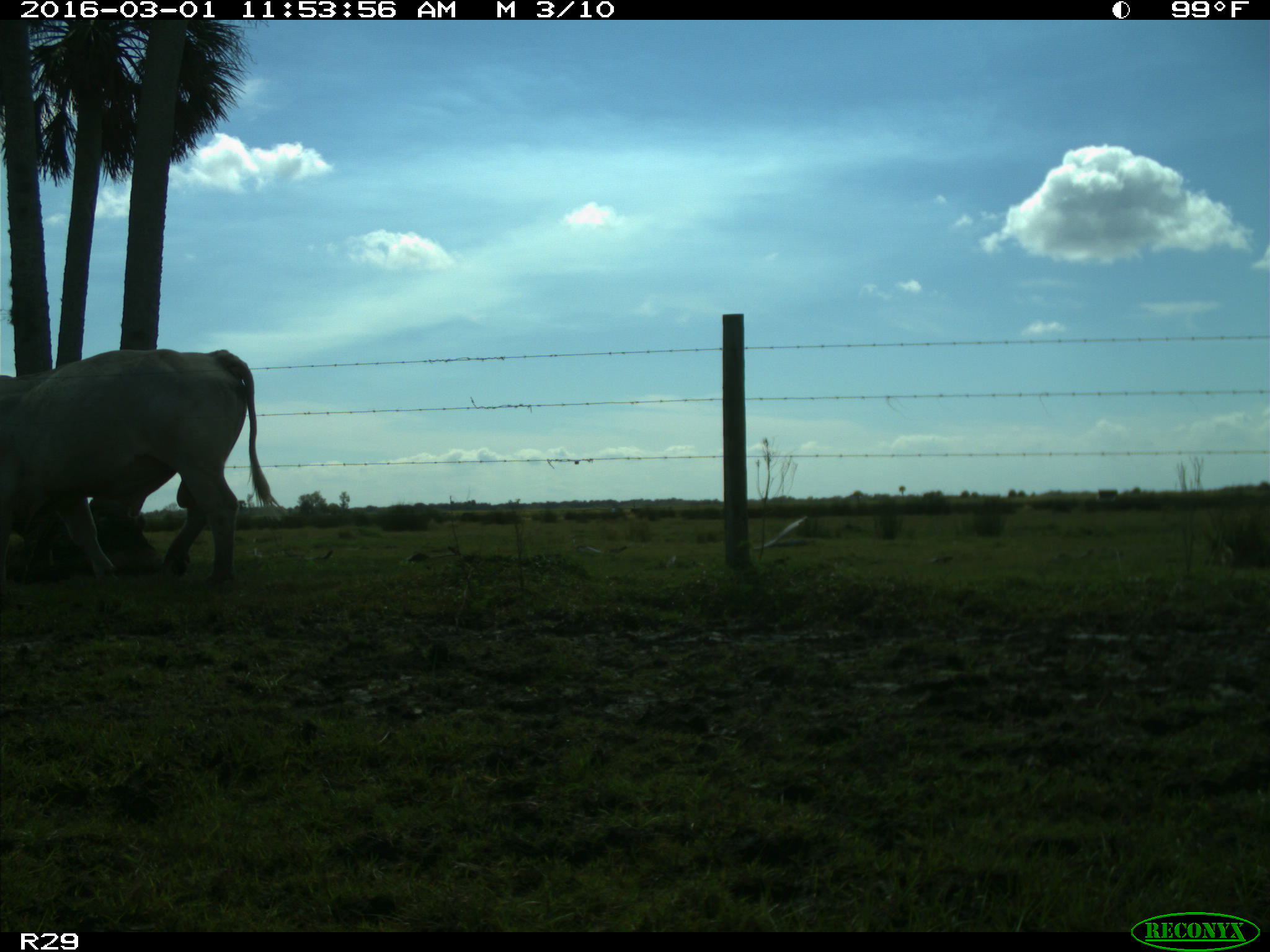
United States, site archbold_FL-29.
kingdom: Animalia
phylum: Chordata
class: Mammalia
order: Artiodactyla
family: Bovidae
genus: Bos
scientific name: Bos taurus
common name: domestic cow